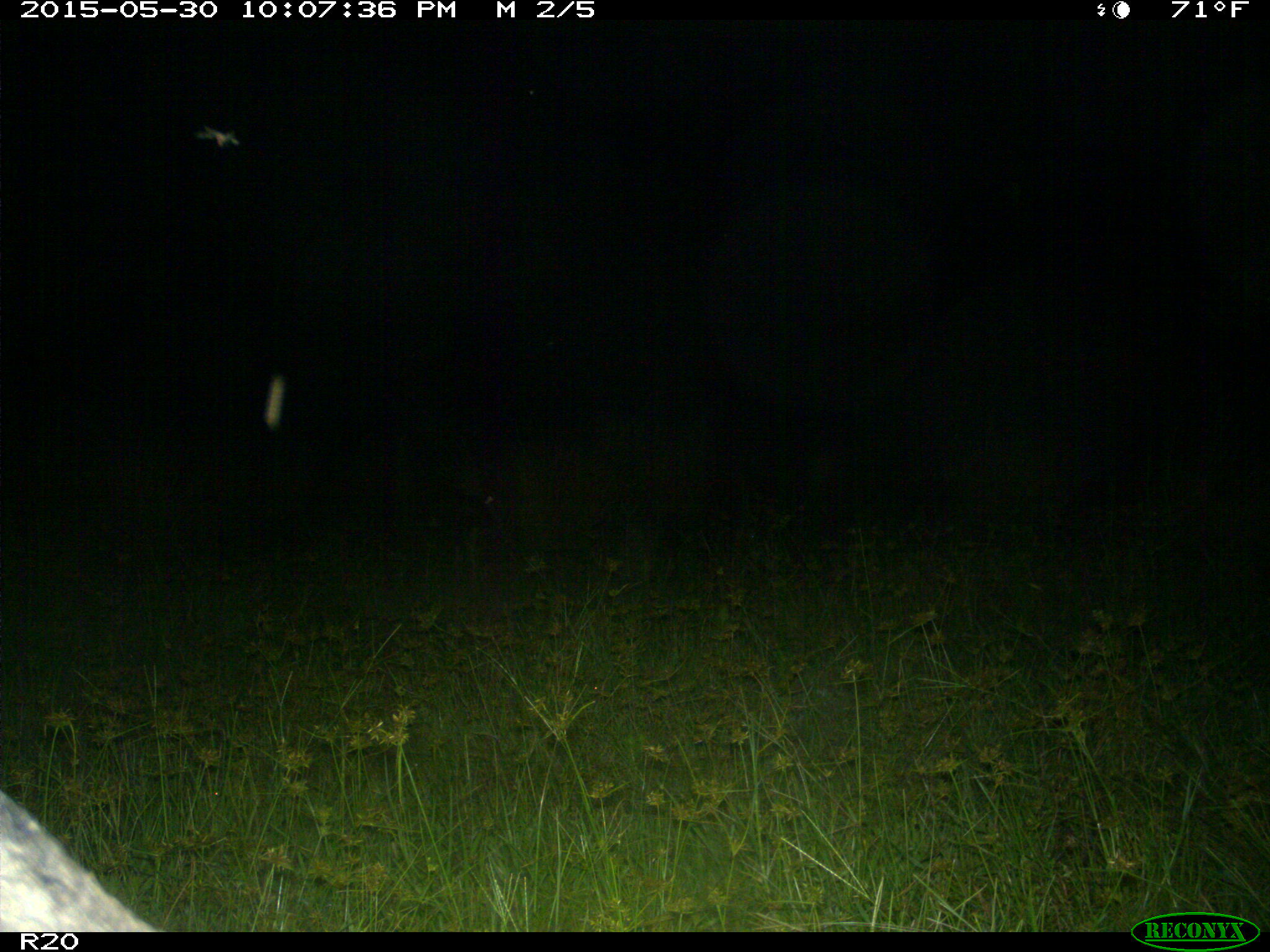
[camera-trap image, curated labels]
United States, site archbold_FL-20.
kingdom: Animalia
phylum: Chordata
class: Mammalia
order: Artiodactyla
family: Suidae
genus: Sus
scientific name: Sus scrofa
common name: wild boar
Sus scrofa (wild boar).